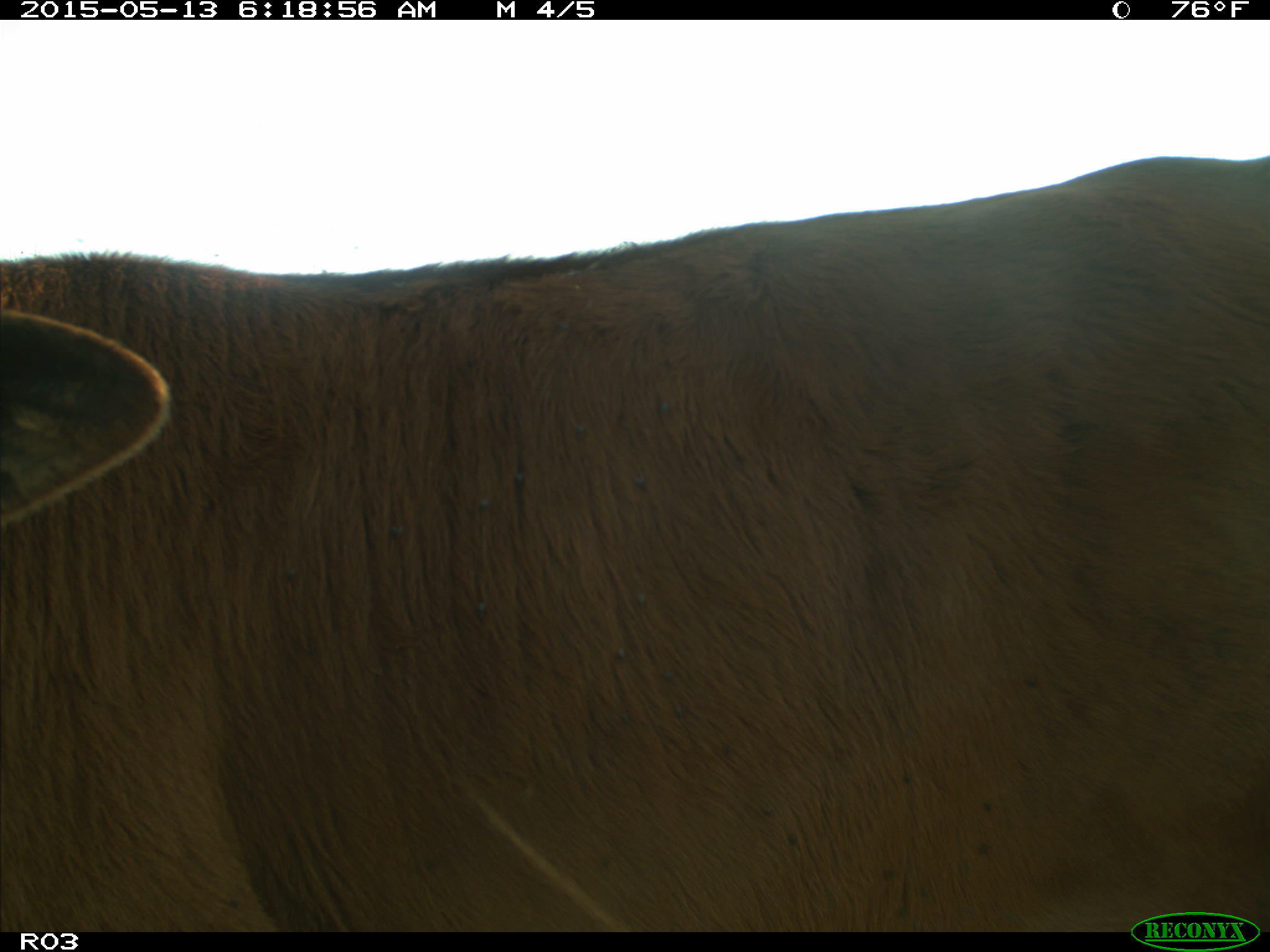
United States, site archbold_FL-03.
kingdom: Animalia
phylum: Chordata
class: Mammalia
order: Artiodactyla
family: Bovidae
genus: Bos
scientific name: Bos taurus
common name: domestic cow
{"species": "Bos taurus (domestic cow)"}